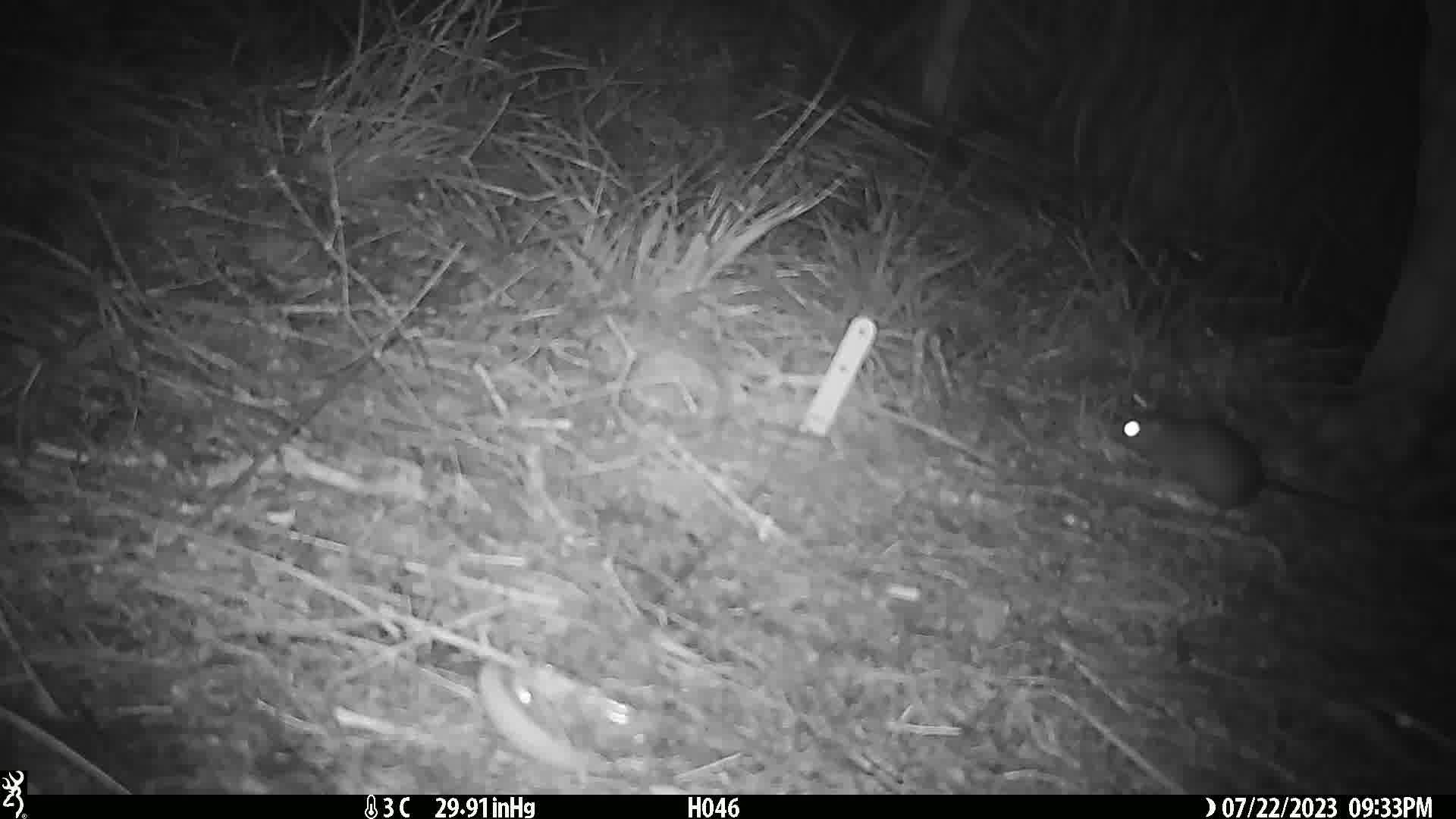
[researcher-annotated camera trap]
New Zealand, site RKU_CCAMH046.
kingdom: Animalia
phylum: Chordata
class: Mammalia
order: Rodentia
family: Muridae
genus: Rattus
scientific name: Rattus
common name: rat